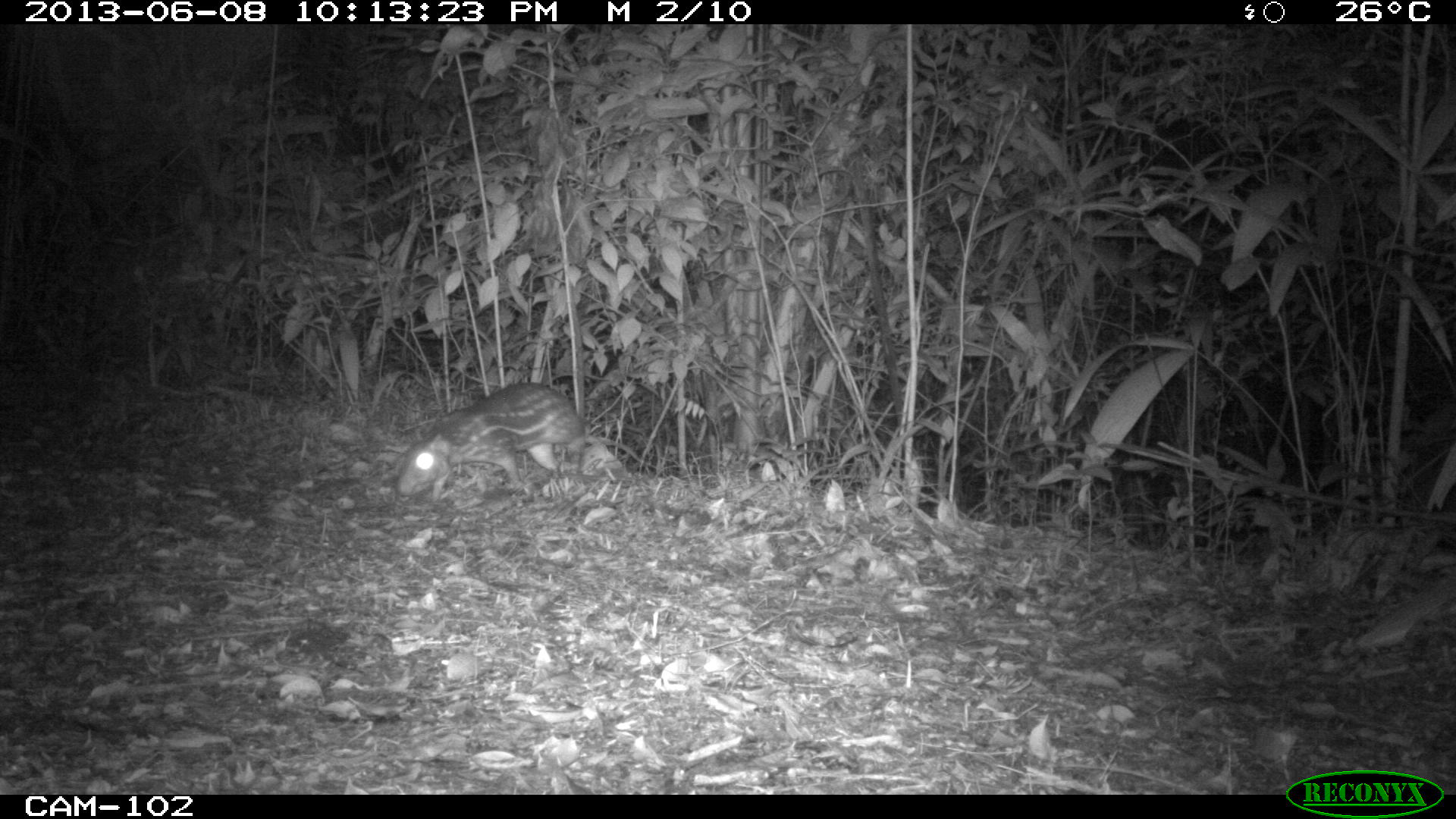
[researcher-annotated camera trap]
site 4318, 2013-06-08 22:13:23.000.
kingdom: Animalia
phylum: Chordata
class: Mammalia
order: Rodentia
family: Cuniculidae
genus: Cuniculus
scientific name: Cuniculus paca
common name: lowland paca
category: agouti paca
Agouti paca (lowland paca) (Cuniculus paca), count 1.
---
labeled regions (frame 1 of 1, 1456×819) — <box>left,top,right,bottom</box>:
agouti paca: <box>395,380,586,501</box>